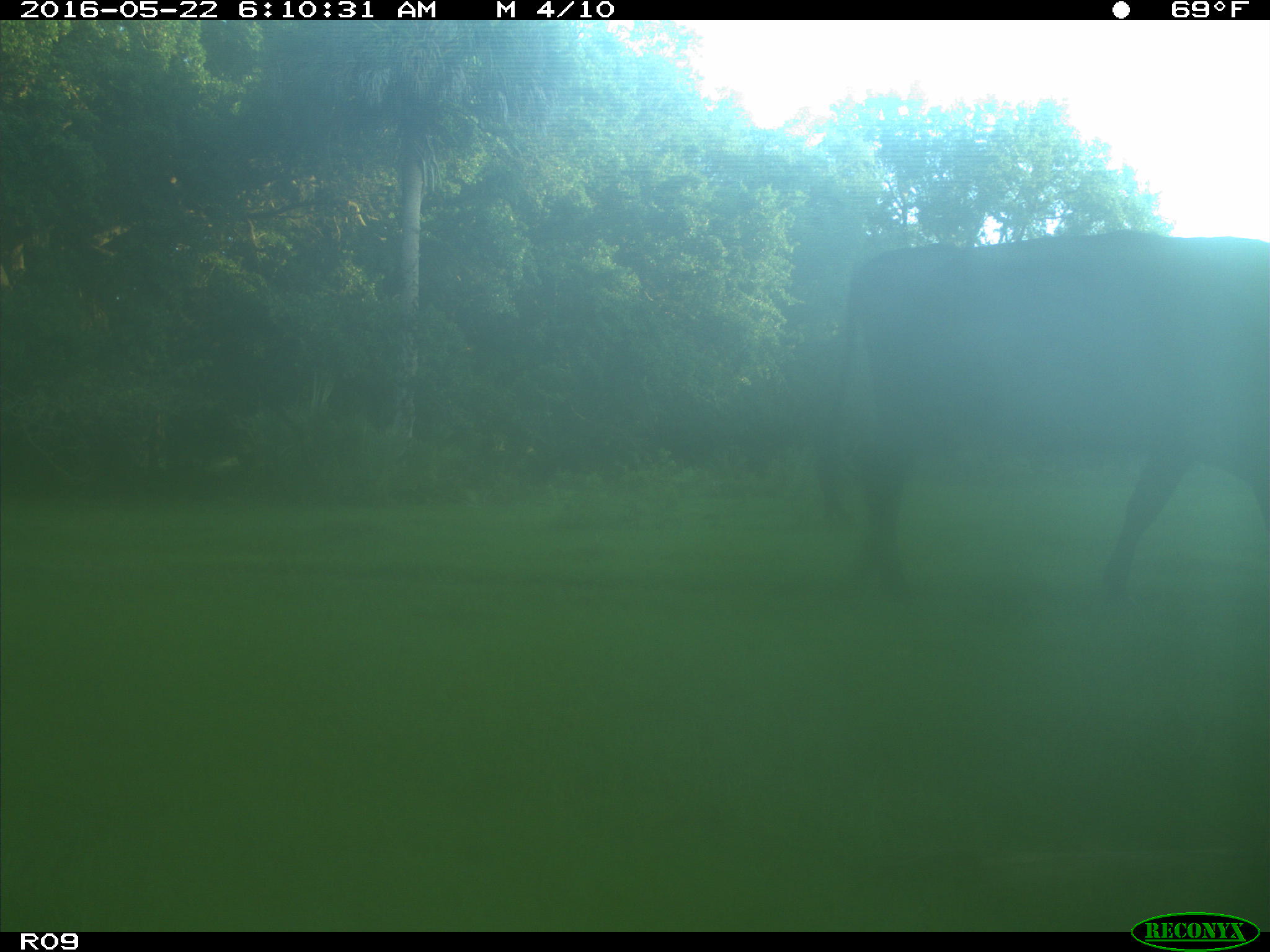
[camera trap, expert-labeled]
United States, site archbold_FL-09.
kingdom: Animalia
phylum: Chordata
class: Mammalia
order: Artiodactyla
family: Bovidae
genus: Bos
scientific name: Bos taurus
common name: domestic cow